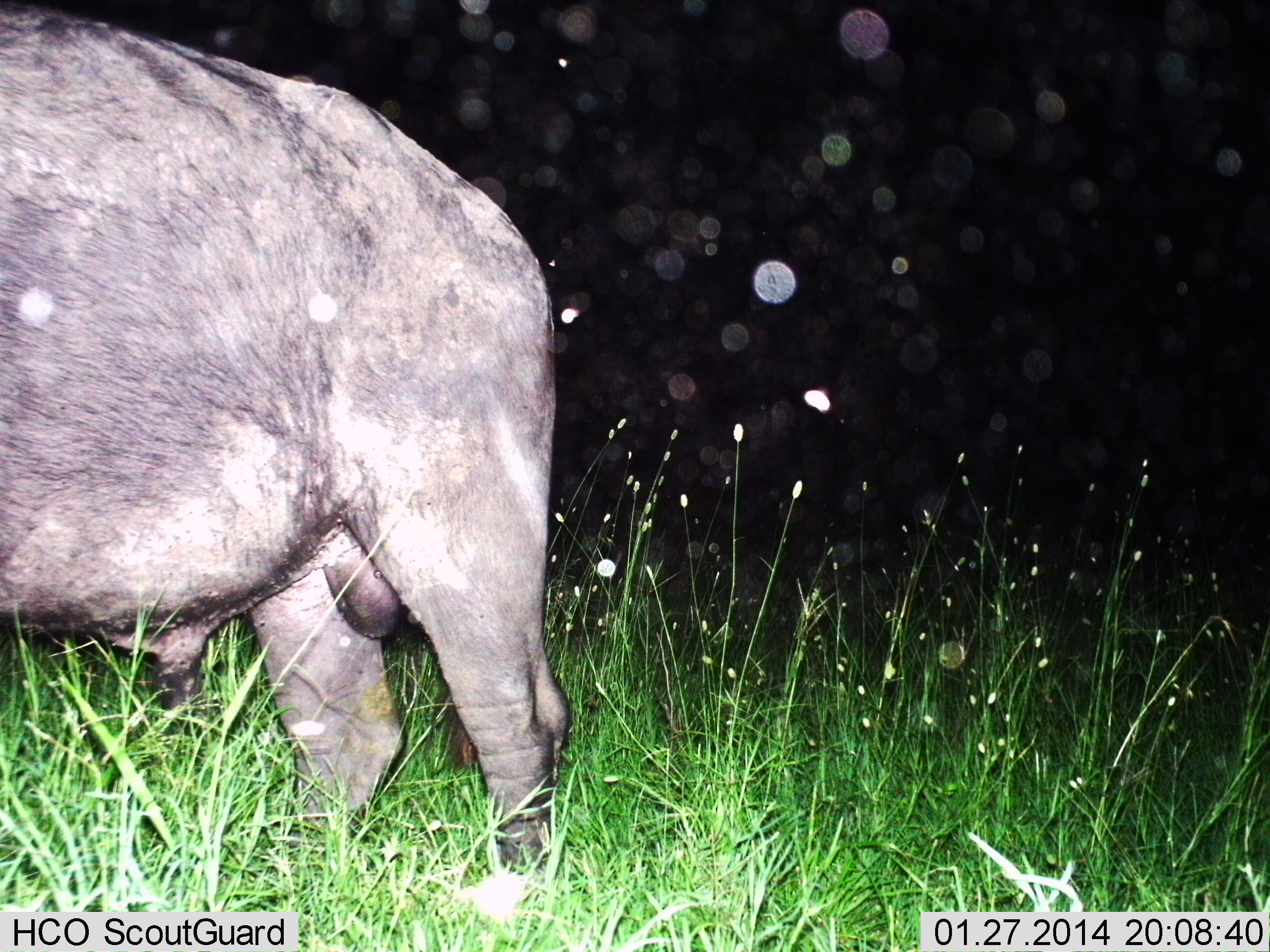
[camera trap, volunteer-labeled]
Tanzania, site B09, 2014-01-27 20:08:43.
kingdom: Animalia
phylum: Chordata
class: Mammalia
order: Artiodactyla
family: Bovidae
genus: Syncerus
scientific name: Syncerus caffer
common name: cape buffalo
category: buffalo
Buffalo (cape buffalo) (Syncerus caffer), count 1. Behavior (volunteer vote fractions): standing 90%, resting 0%, moving 10%, interacting 0%. Young present (vote fraction): 0%. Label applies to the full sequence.